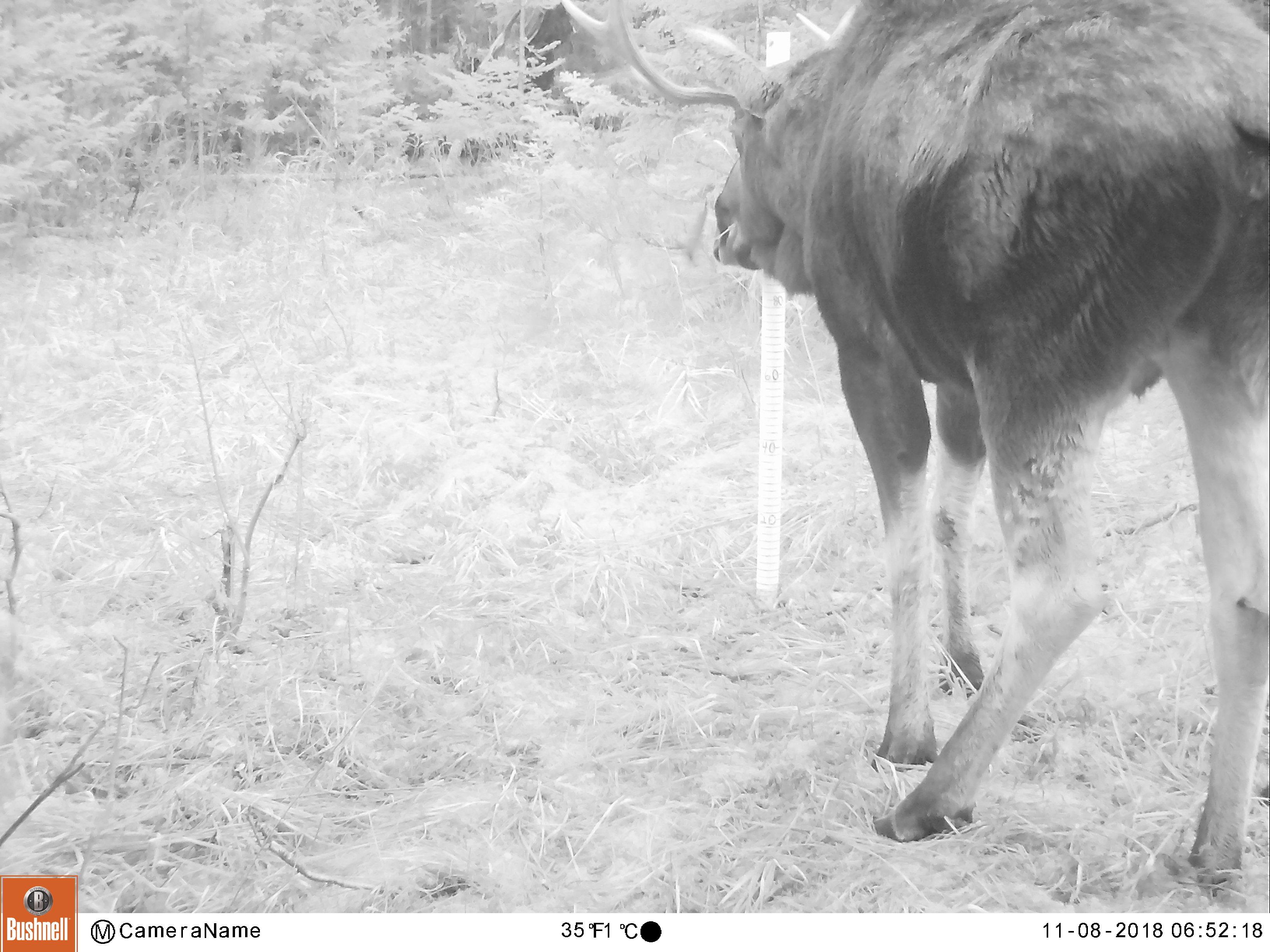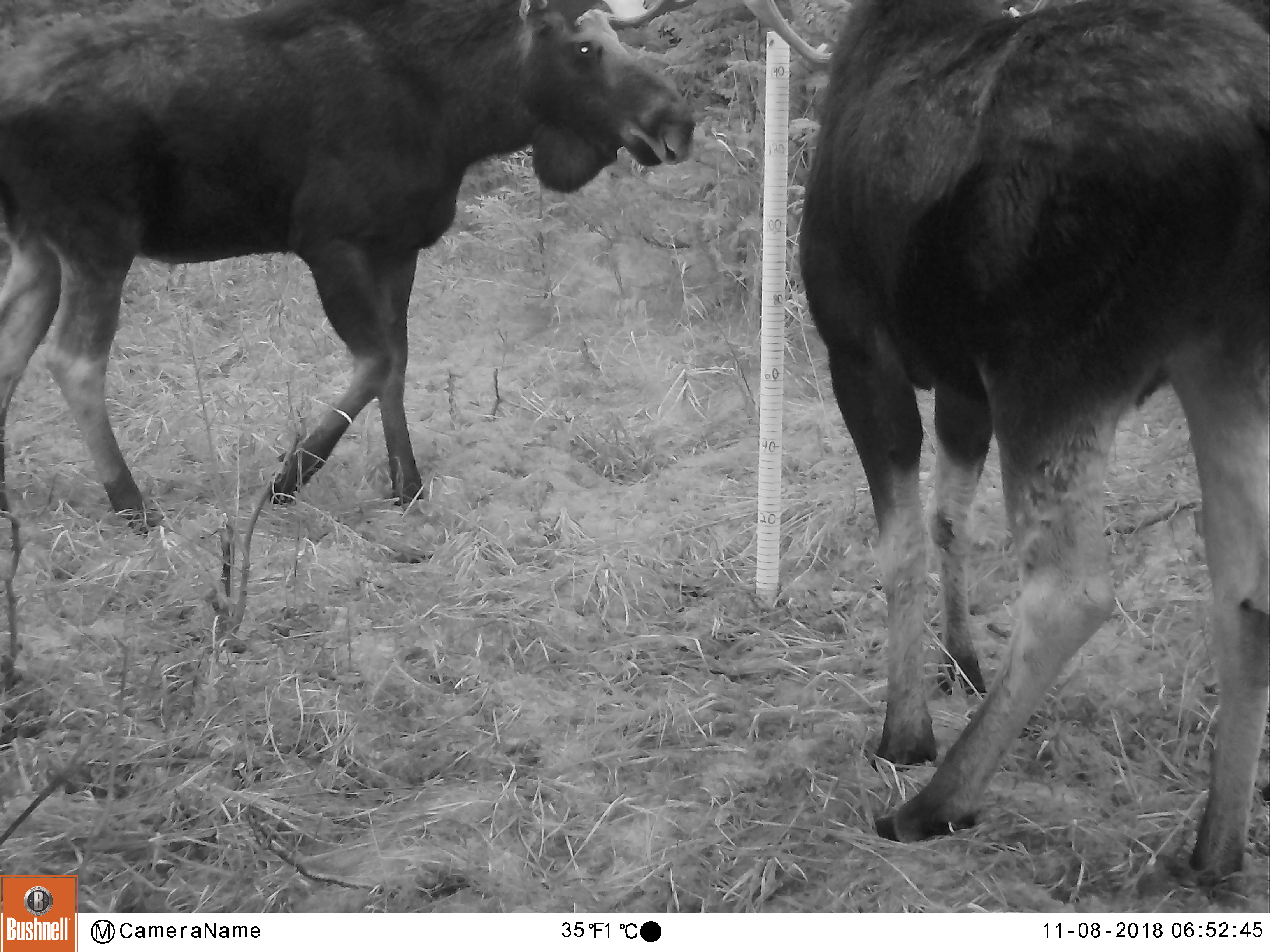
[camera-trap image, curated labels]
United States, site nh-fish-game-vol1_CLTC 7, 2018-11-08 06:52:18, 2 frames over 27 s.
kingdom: Animalia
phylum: Chordata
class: Mammalia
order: Artiodactyla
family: Cervidae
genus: Alces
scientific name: Alces alces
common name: moose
Moose (Alces alces).